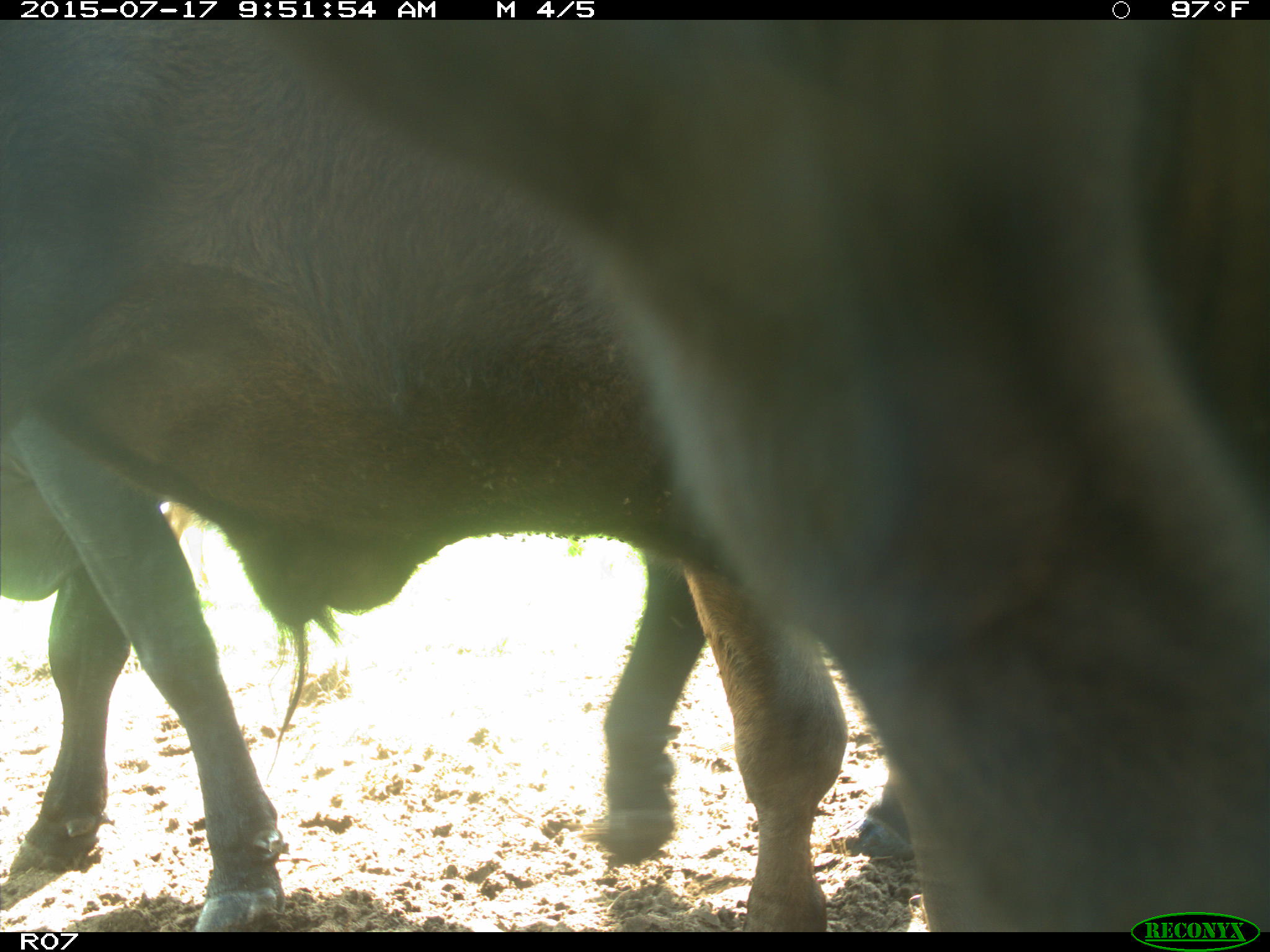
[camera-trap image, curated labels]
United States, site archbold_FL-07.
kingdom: Animalia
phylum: Chordata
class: Mammalia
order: Artiodactyla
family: Bovidae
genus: Bos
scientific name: Bos taurus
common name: domestic cow